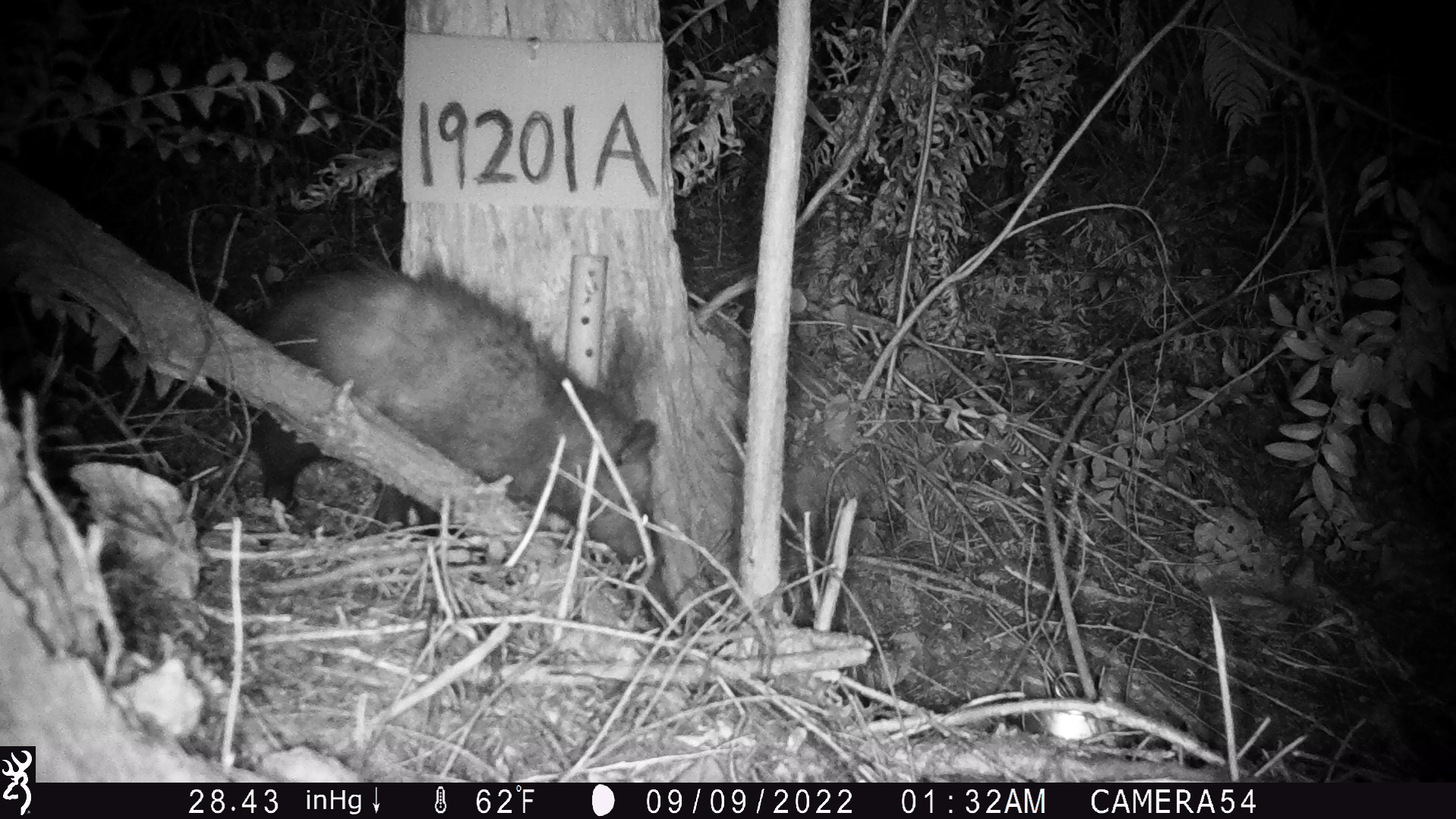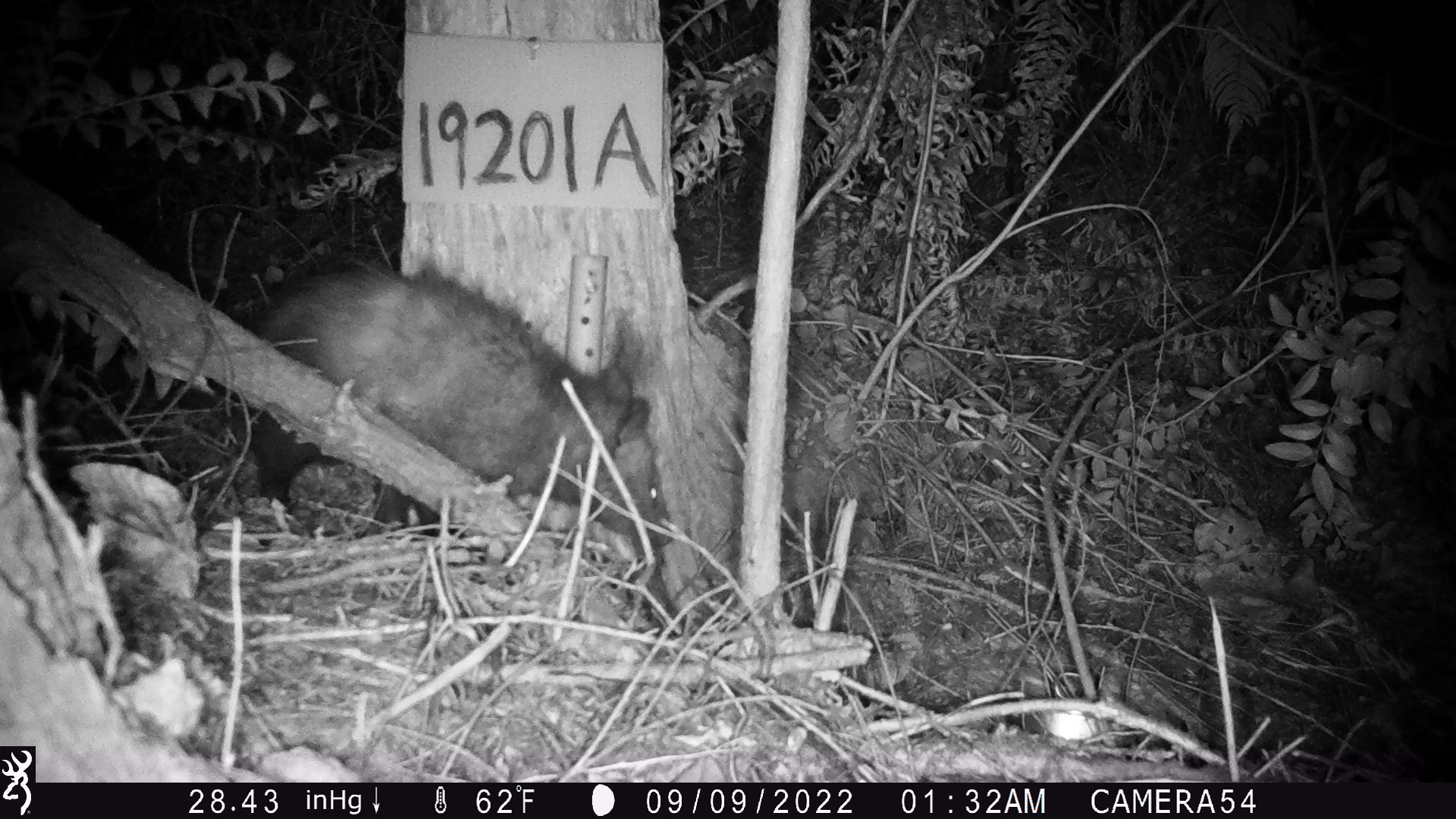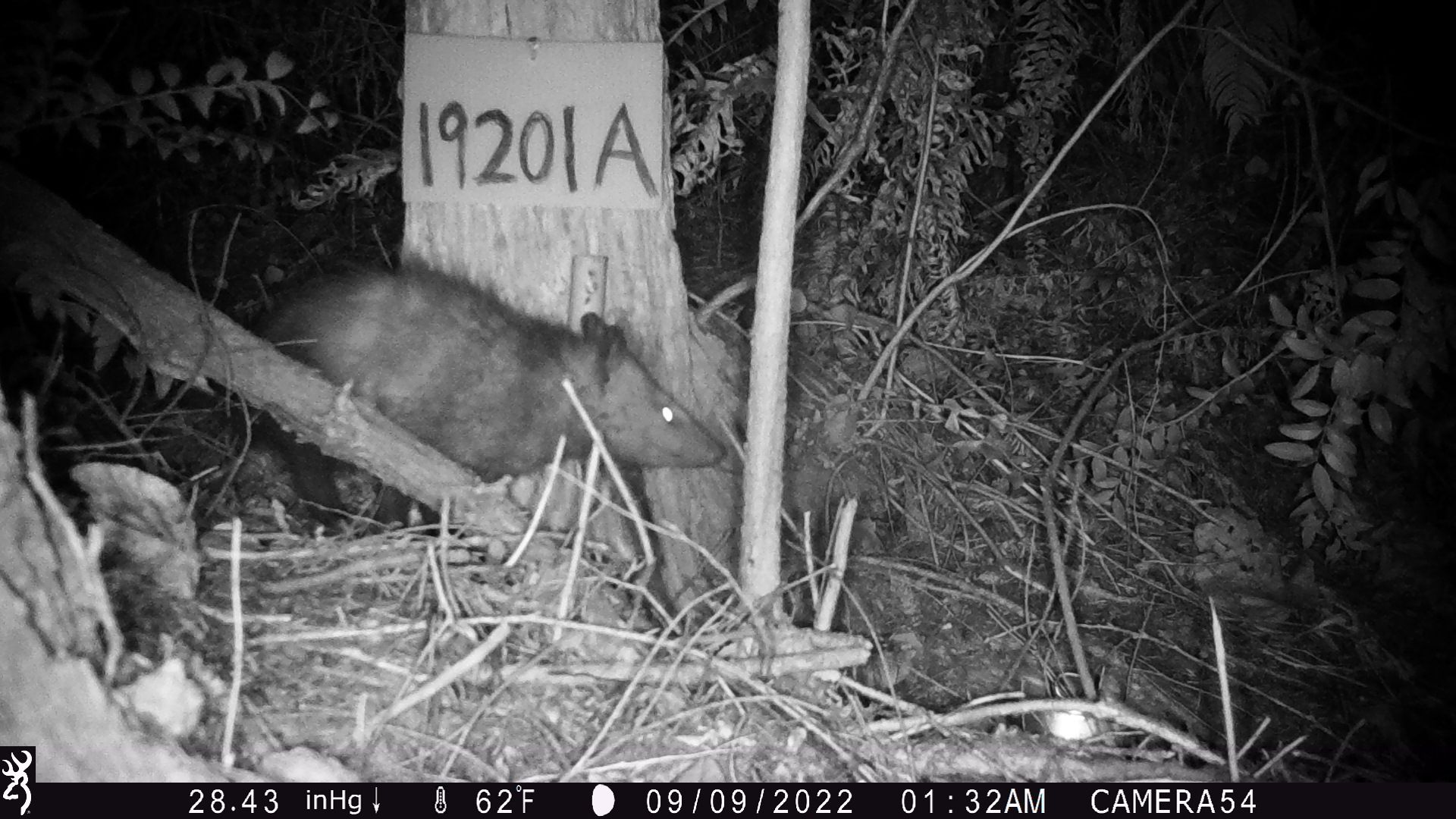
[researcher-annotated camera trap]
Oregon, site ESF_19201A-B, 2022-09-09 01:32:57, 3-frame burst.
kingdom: Animalia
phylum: Chordata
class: Mammalia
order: Didelphimorphia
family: Didelphidae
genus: Didelphis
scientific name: Didelphis virginiana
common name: virginia opossum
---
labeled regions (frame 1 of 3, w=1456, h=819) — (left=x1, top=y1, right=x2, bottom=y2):
virginia opossum: (left=263, top=266, right=701, bottom=647)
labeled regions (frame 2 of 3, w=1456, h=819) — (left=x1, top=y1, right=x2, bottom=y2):
virginia opossum: (left=237, top=260, right=686, bottom=630)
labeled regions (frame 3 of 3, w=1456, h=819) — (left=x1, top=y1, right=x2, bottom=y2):
virginia opossum: (left=260, top=253, right=742, bottom=562)